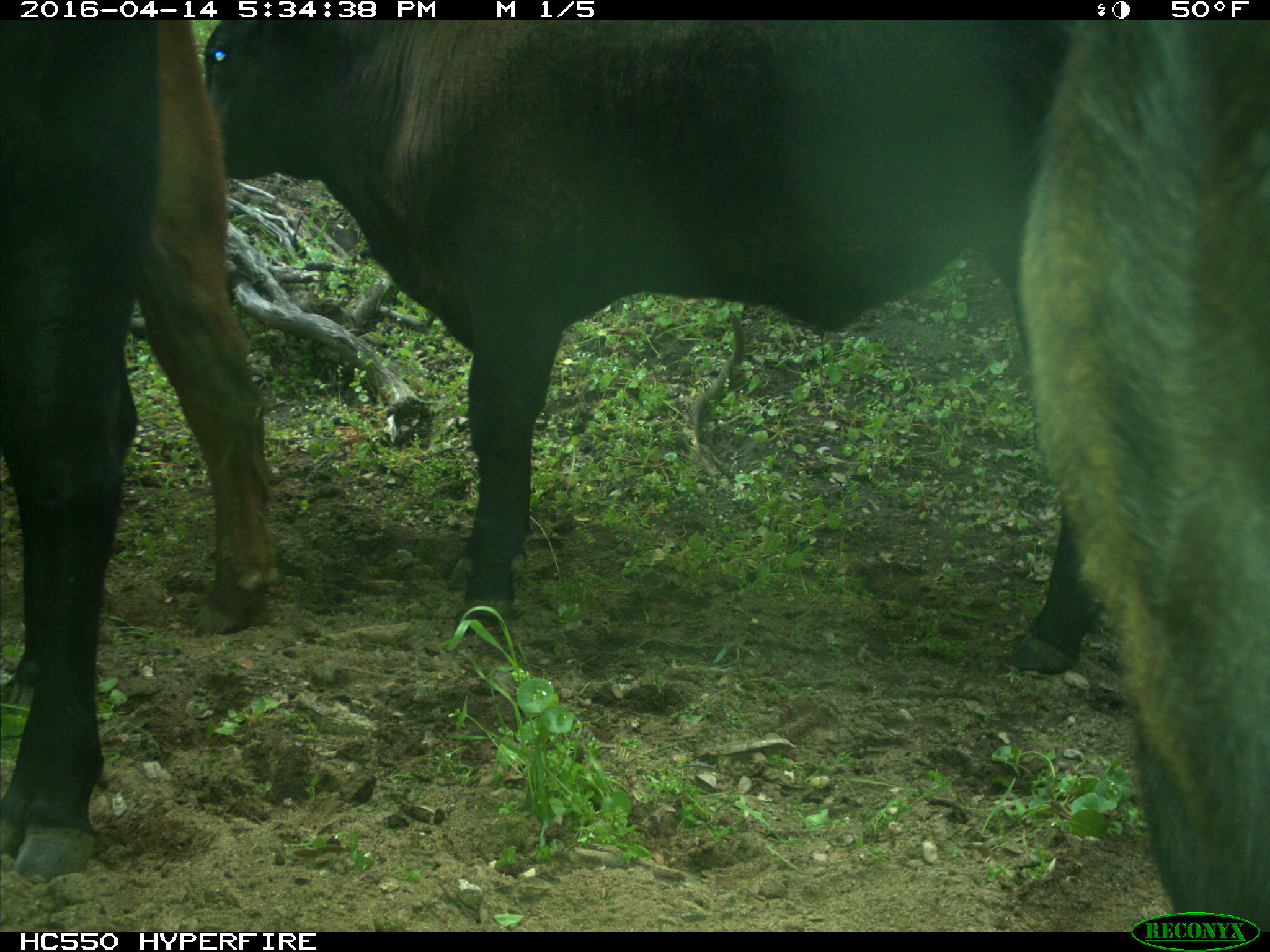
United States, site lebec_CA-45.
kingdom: Animalia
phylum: Chordata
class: Mammalia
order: Artiodactyla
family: Bovidae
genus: Bos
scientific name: Bos taurus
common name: domestic cow